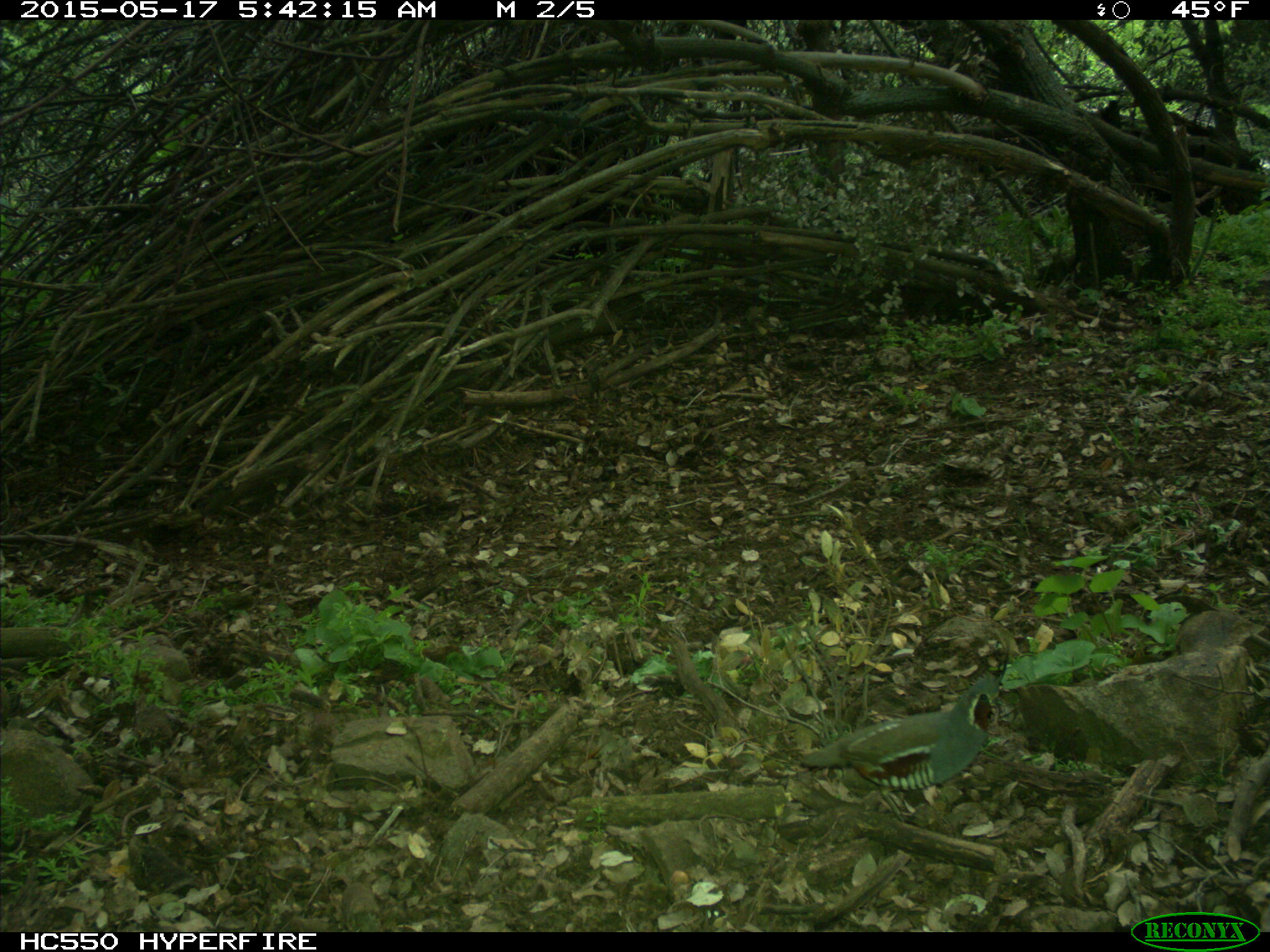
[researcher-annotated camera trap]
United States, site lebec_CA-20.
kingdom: Animalia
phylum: Chordata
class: Aves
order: Galliformes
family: Odontophoridae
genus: Callipepla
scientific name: Callipepla californica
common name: california quail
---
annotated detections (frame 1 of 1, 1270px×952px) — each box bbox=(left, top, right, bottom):
animal: bbox=(798, 677, 1007, 822)